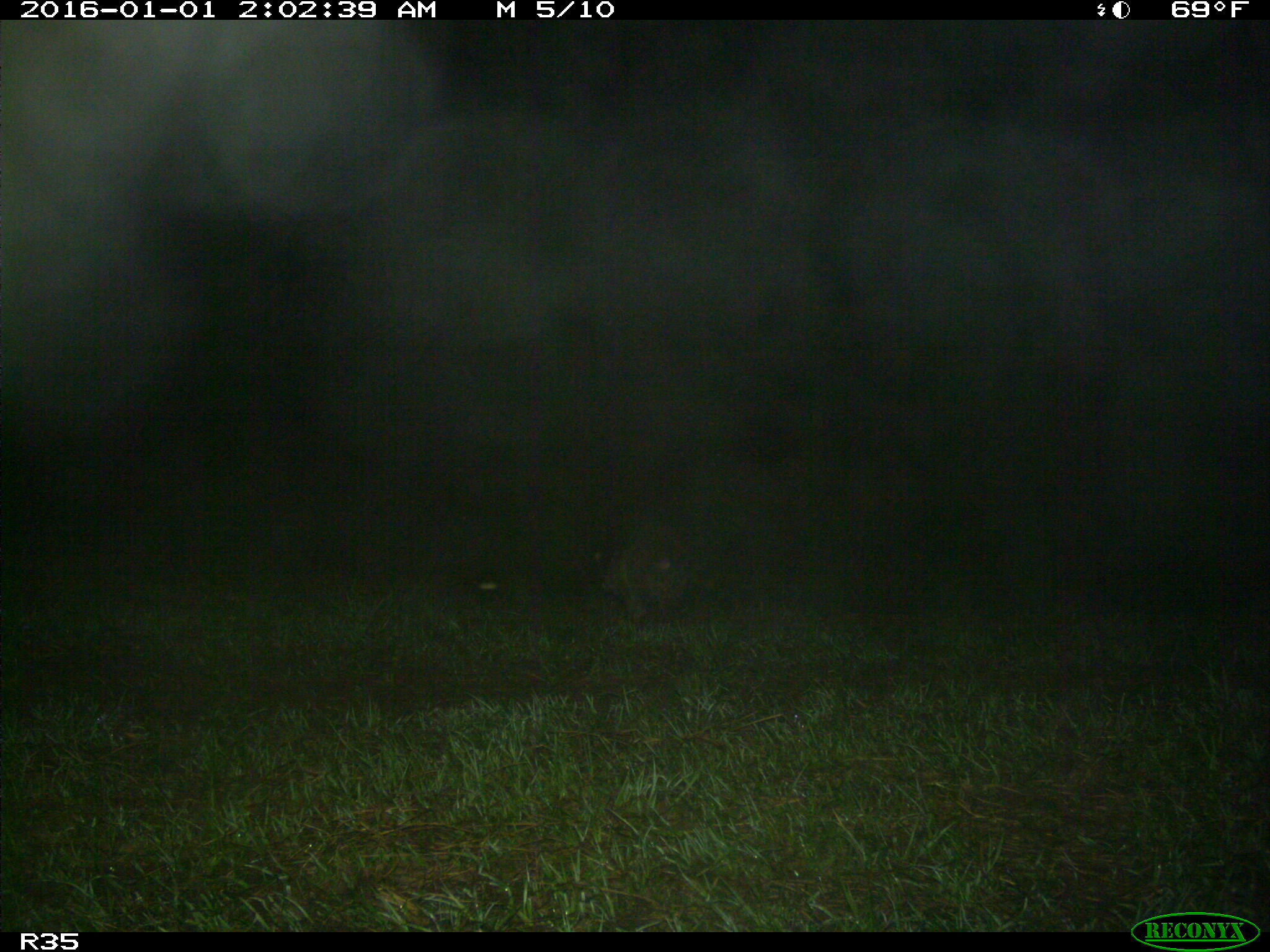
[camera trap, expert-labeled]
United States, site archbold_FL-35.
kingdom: Animalia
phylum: Chordata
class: Mammalia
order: Carnivora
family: Procyonidae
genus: Procyon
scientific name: Procyon lotor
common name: common raccoon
Procyon lotor (common raccoon).